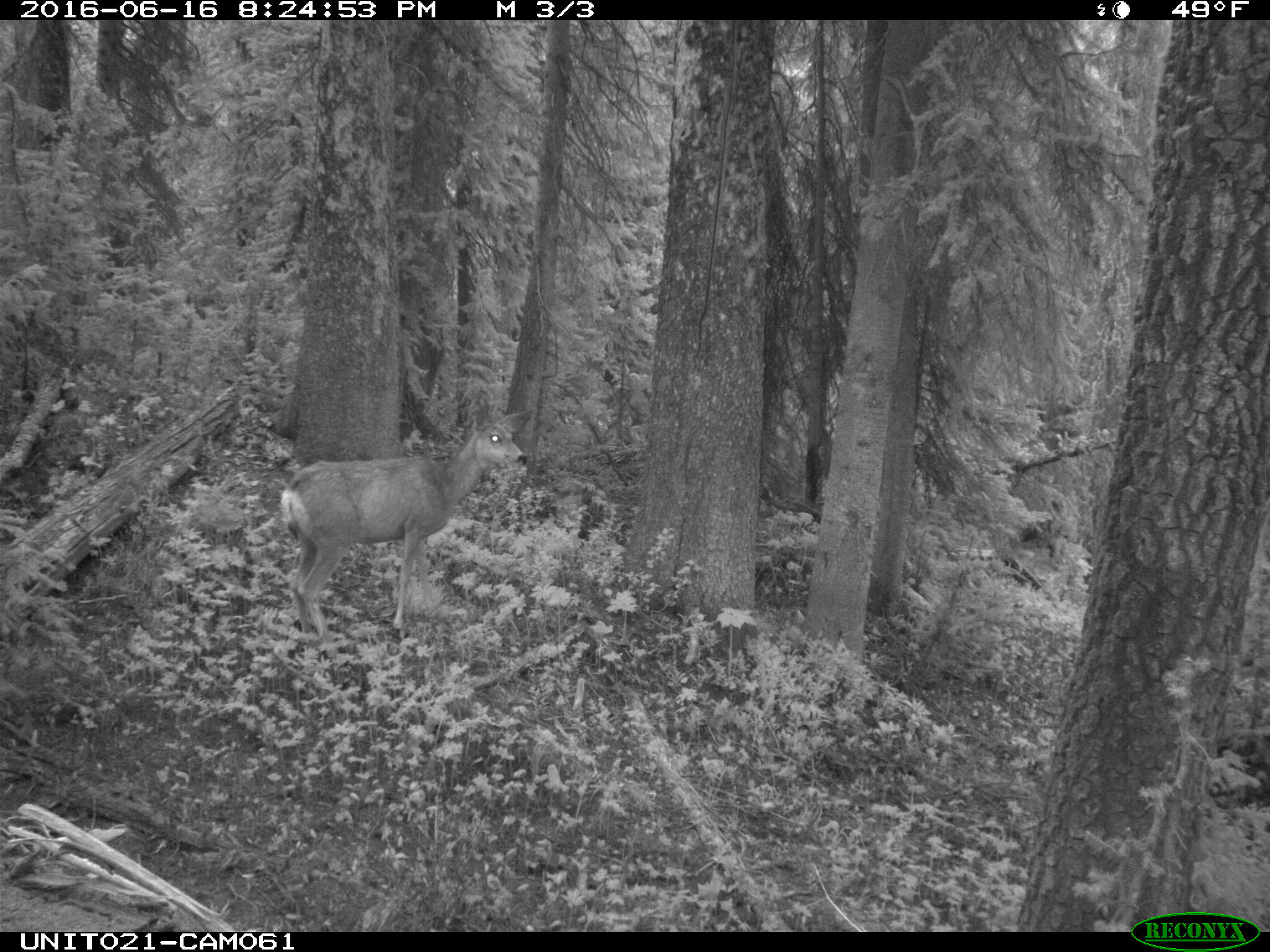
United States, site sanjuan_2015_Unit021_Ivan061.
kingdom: Animalia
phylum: Chordata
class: Mammalia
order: Artiodactyla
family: Cervidae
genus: Odocoileus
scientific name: Odocoileus hemionus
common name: mule deer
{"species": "Odocoileus hemionus (mule deer)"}